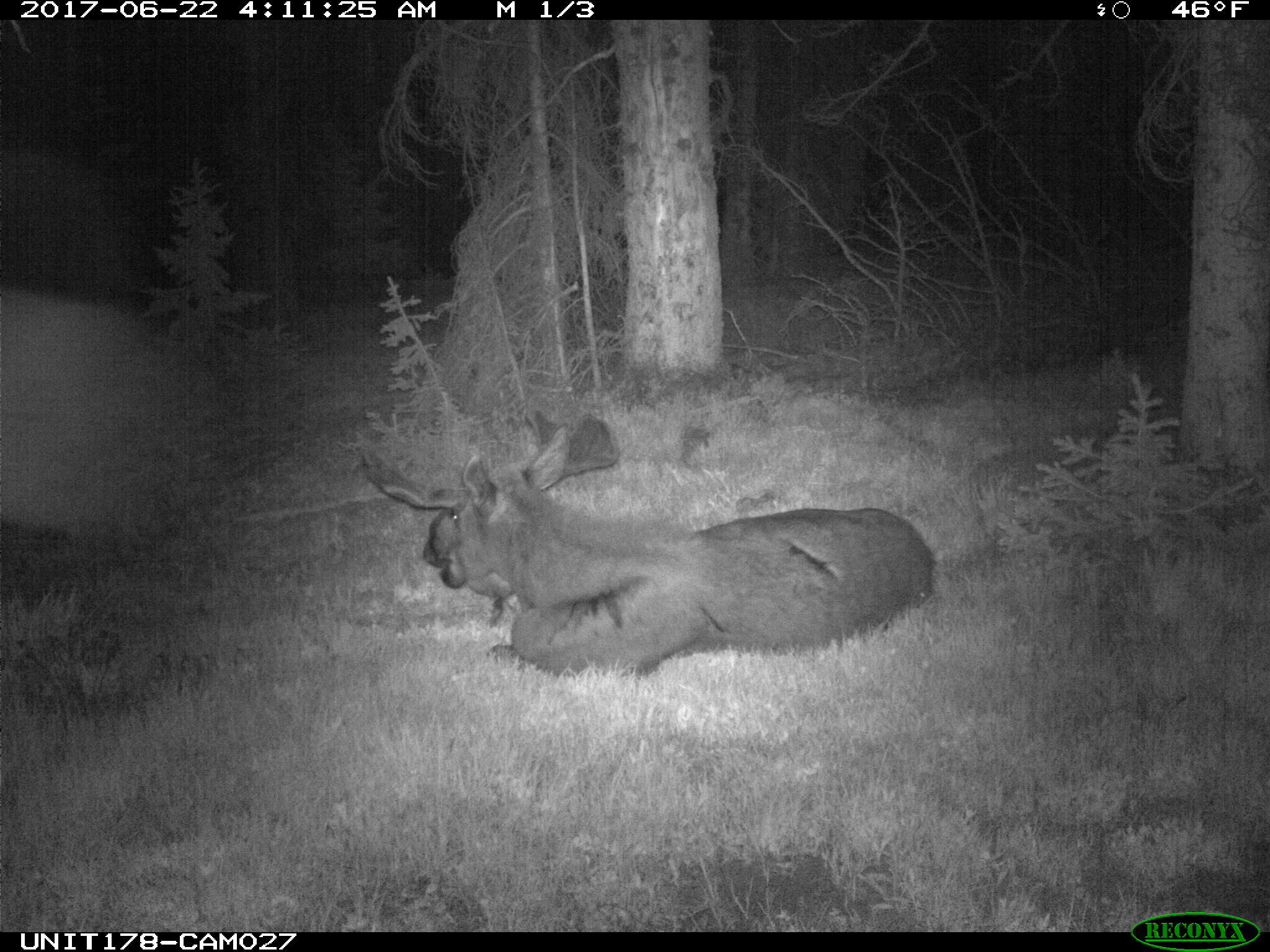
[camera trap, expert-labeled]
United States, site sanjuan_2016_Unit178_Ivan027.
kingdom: Animalia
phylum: Chordata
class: Mammalia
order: Artiodactyla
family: Cervidae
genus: Alces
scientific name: Alces alces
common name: moose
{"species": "Alces alces (moose)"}